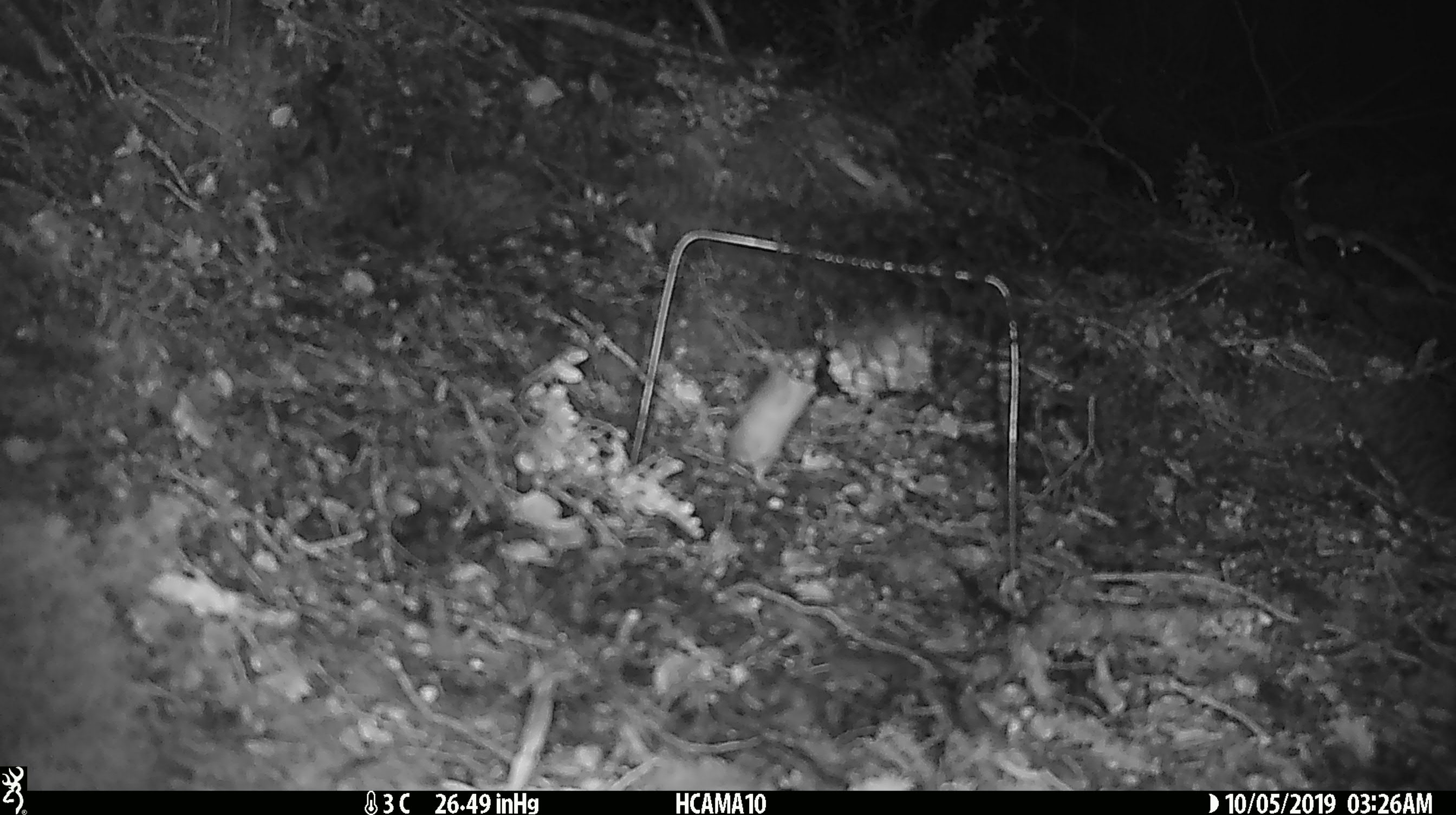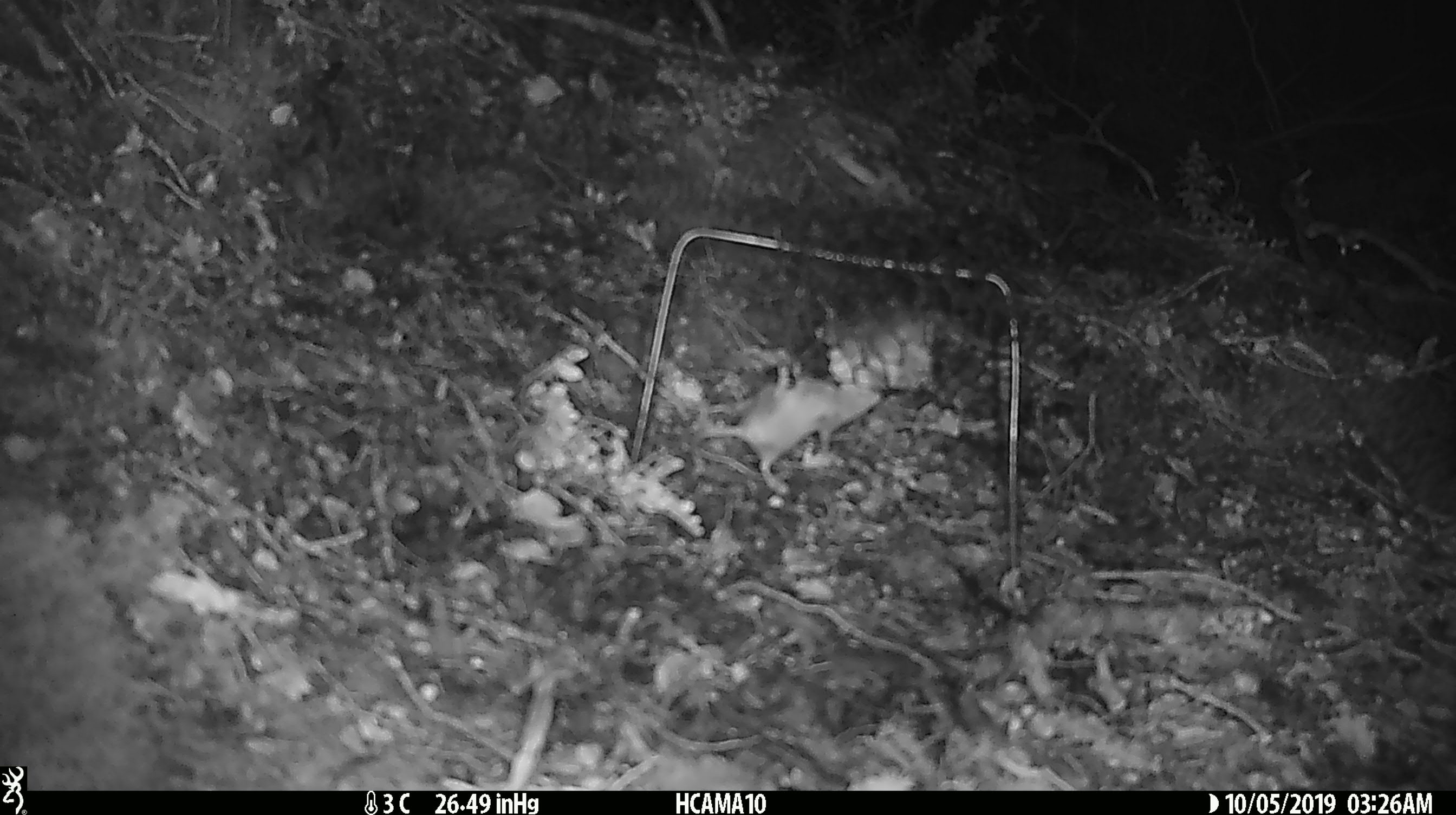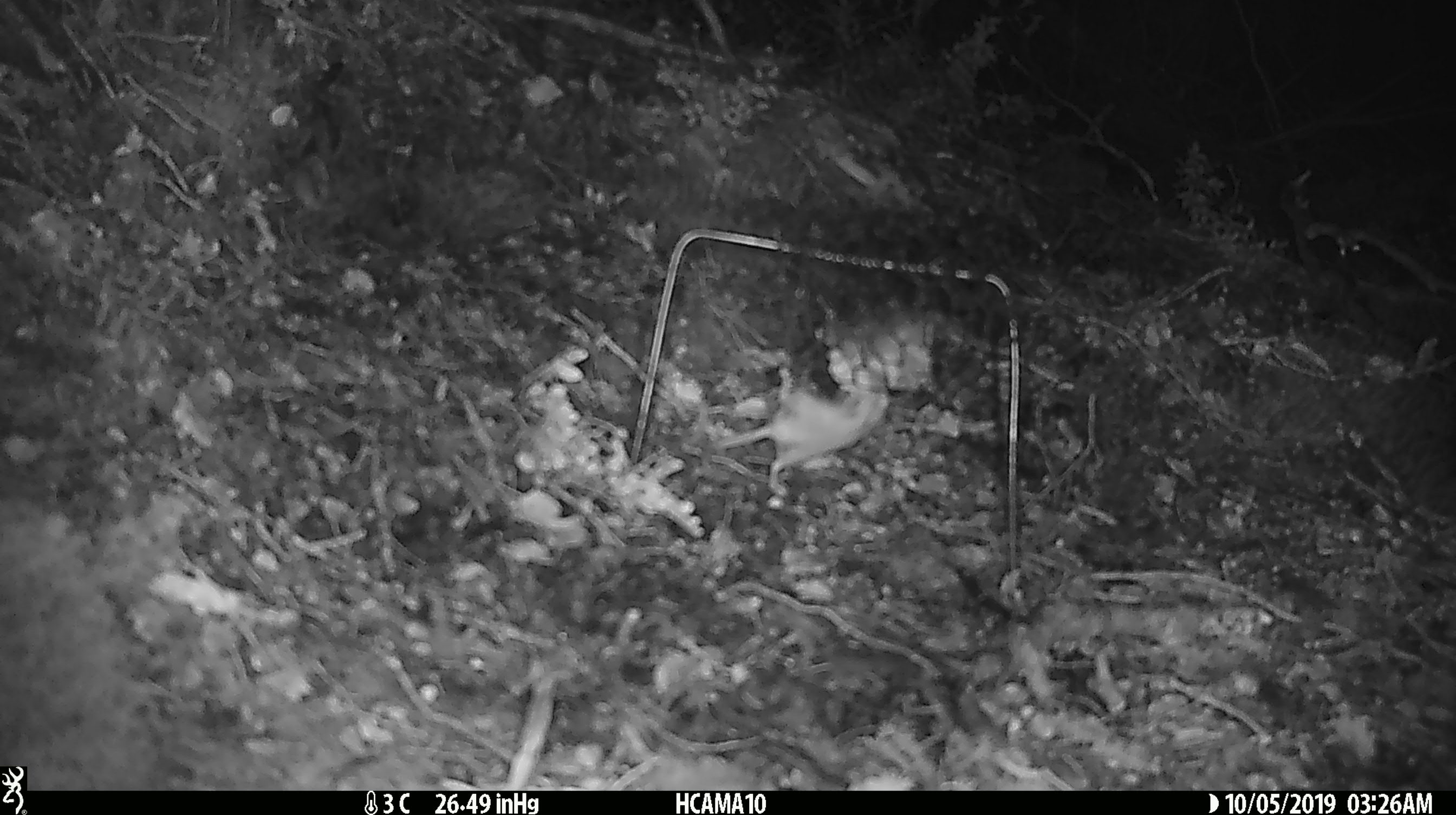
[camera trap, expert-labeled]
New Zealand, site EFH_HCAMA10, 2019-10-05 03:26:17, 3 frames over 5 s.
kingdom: Animalia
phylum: Chordata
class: Mammalia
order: Rodentia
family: Muridae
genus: Mus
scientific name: Mus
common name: mouse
Mouse (Mus).